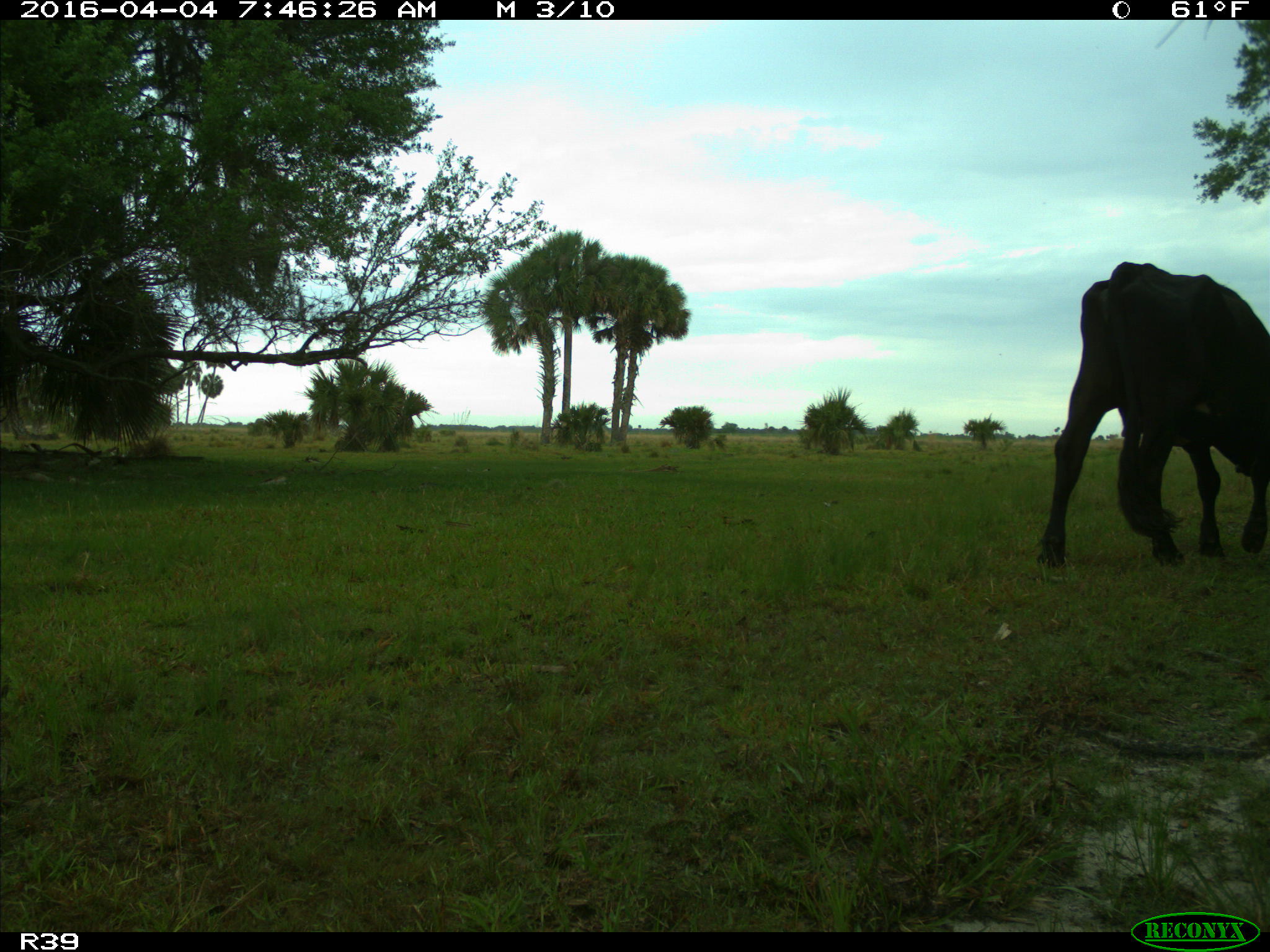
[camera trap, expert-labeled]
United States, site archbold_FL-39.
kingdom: Animalia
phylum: Chordata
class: Mammalia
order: Artiodactyla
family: Bovidae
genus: Bos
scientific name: Bos taurus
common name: domestic cow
Bos taurus (domestic cow).